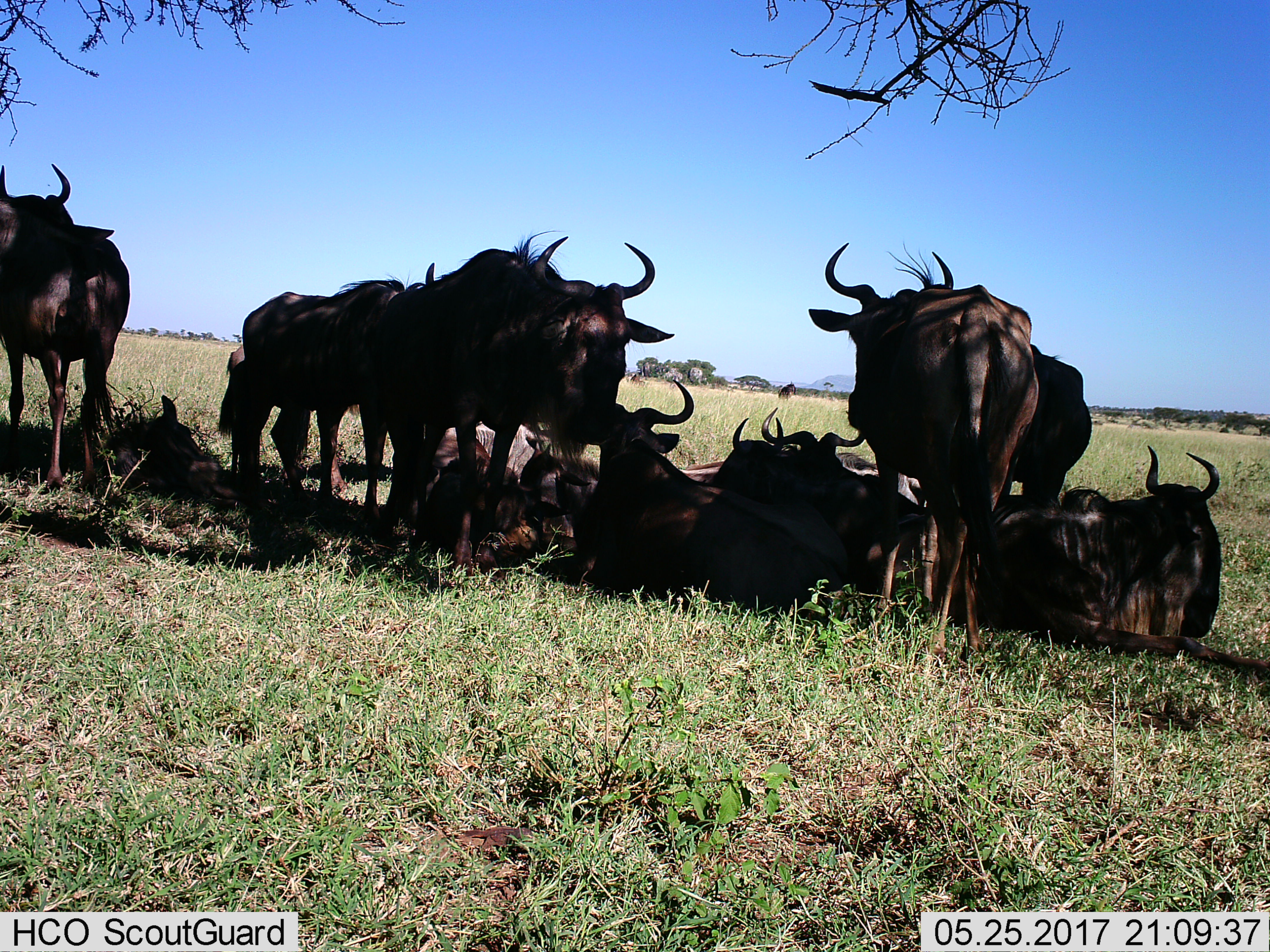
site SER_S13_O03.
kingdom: Animalia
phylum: Chordata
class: Mammalia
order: Artiodactyla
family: Bovidae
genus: Connochaetes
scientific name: Connochaetes taurinus taurinus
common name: blue wildebeest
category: wildebeestblue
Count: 11-50.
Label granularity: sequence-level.